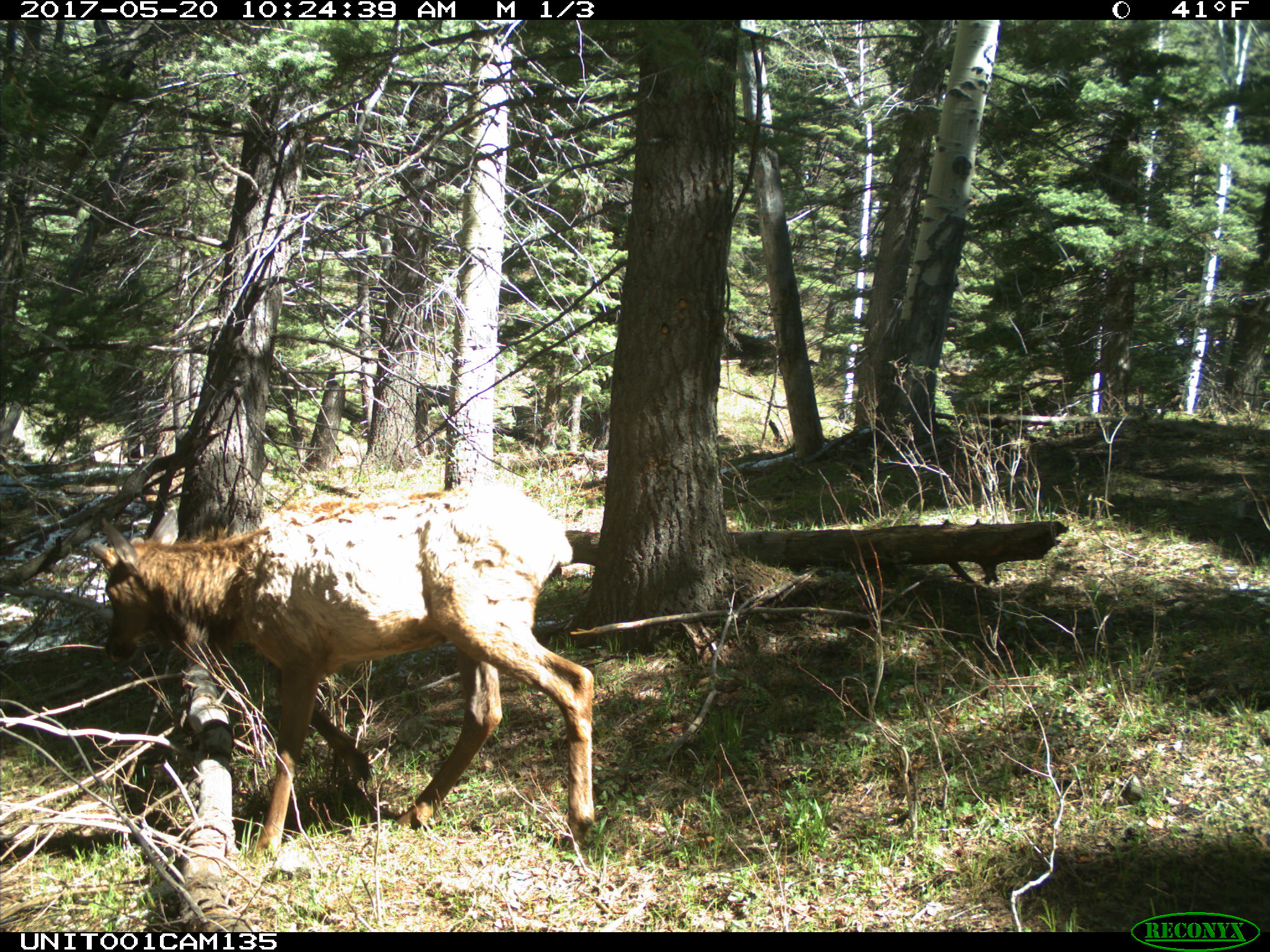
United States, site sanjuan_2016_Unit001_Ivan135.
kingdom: Animalia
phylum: Chordata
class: Mammalia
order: Artiodactyla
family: Cervidae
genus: Cervus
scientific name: Cervus elaphus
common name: red deer